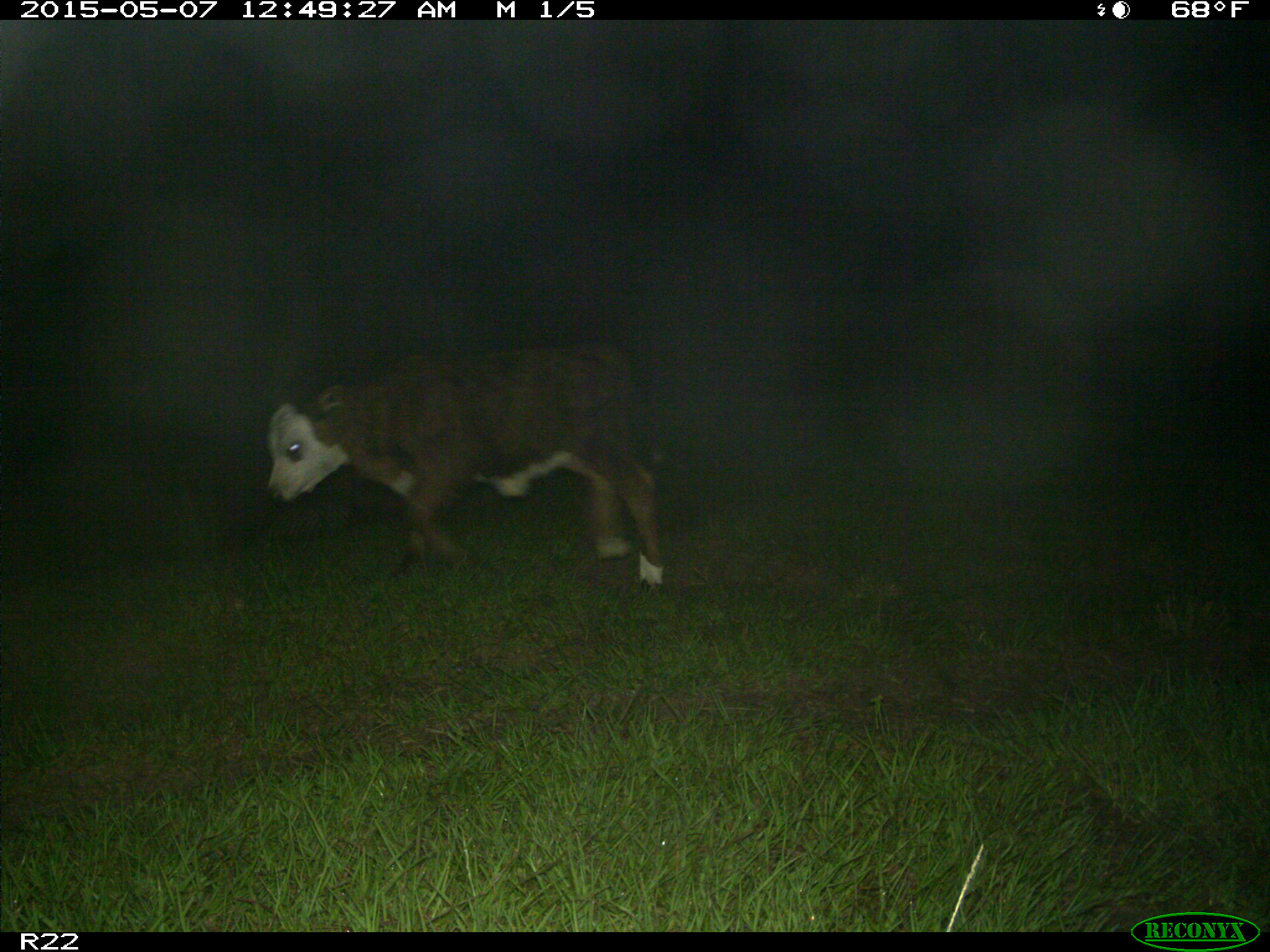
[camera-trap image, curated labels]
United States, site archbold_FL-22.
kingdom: Animalia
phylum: Chordata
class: Mammalia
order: Artiodactyla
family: Bovidae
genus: Bos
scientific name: Bos taurus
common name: domestic cow